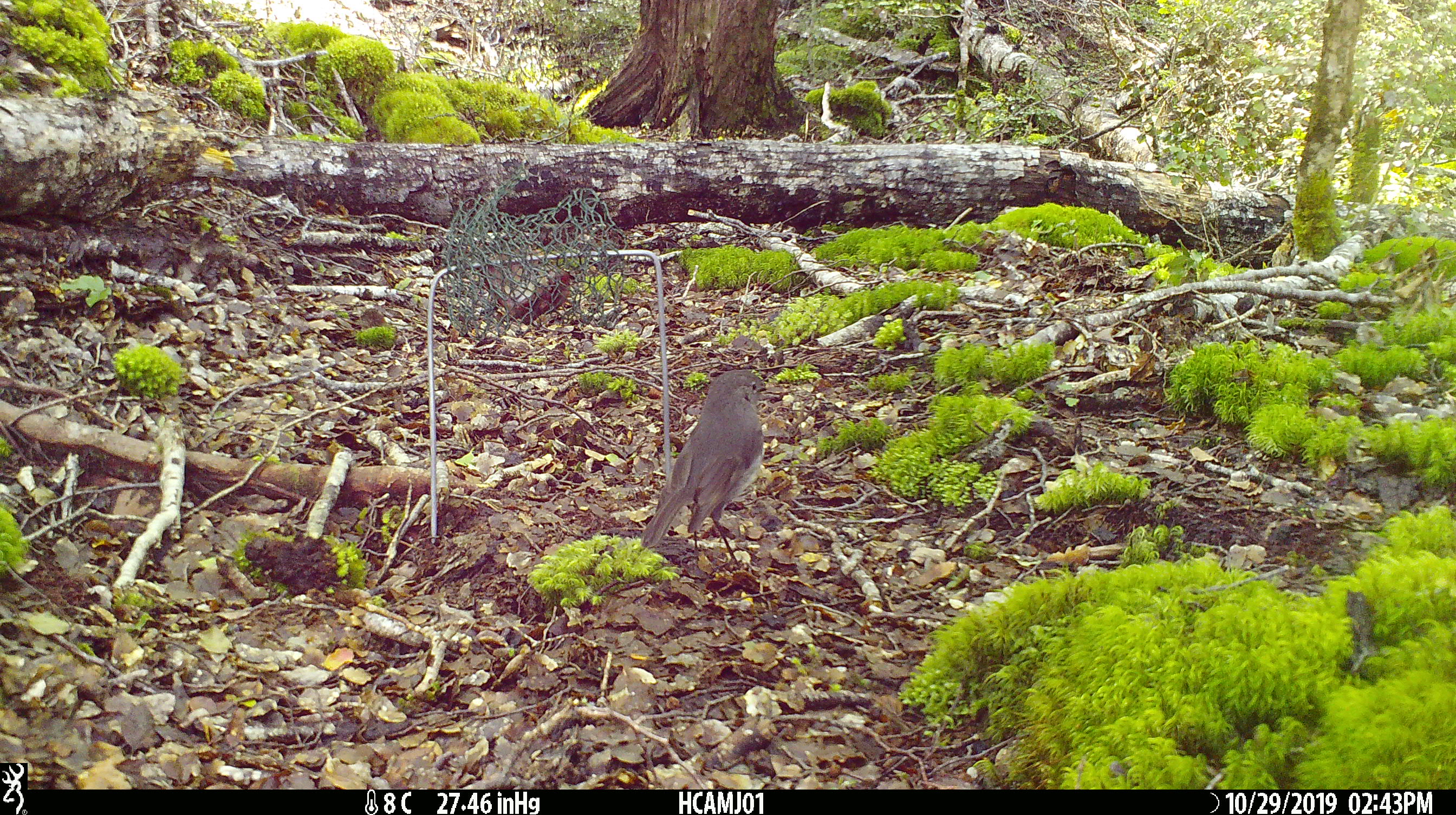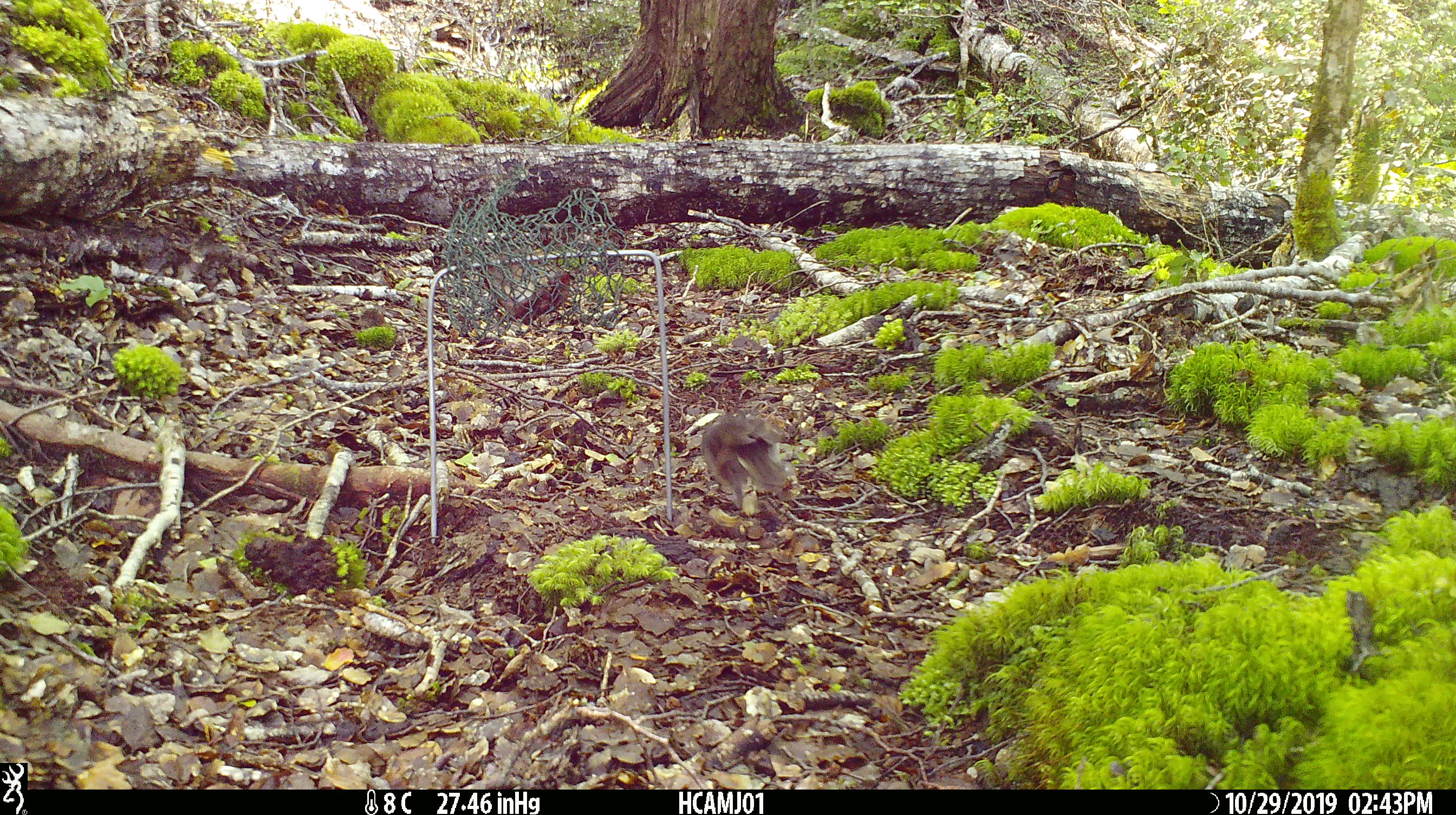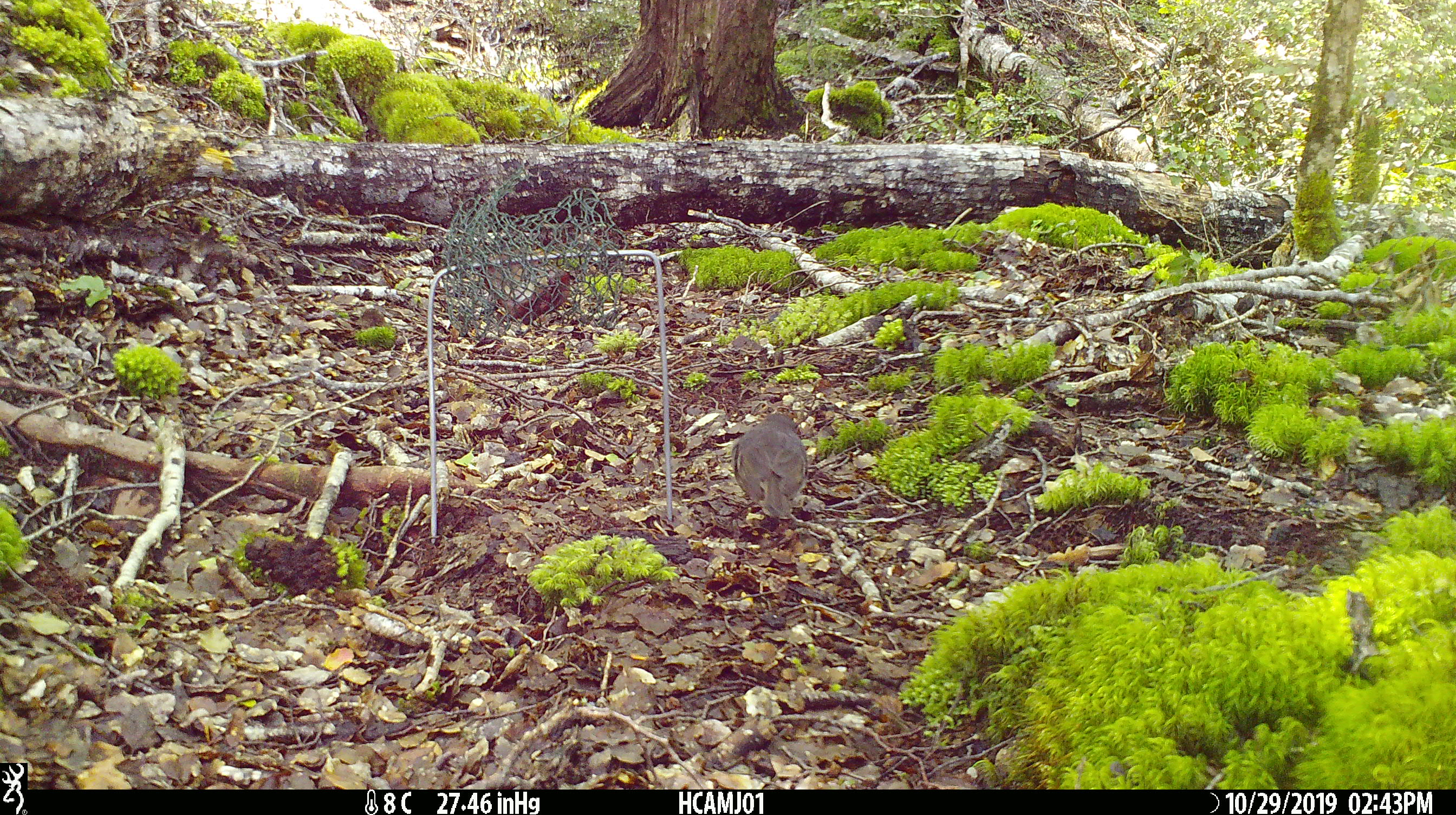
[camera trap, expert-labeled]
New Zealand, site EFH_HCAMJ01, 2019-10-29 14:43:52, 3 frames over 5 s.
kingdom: Animalia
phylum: Chordata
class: Aves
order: Passeriformes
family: Petroicidae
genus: Petroica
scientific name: Petroica australis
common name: new zealand robin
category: robin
Robin (new zealand robin) (Petroica australis).